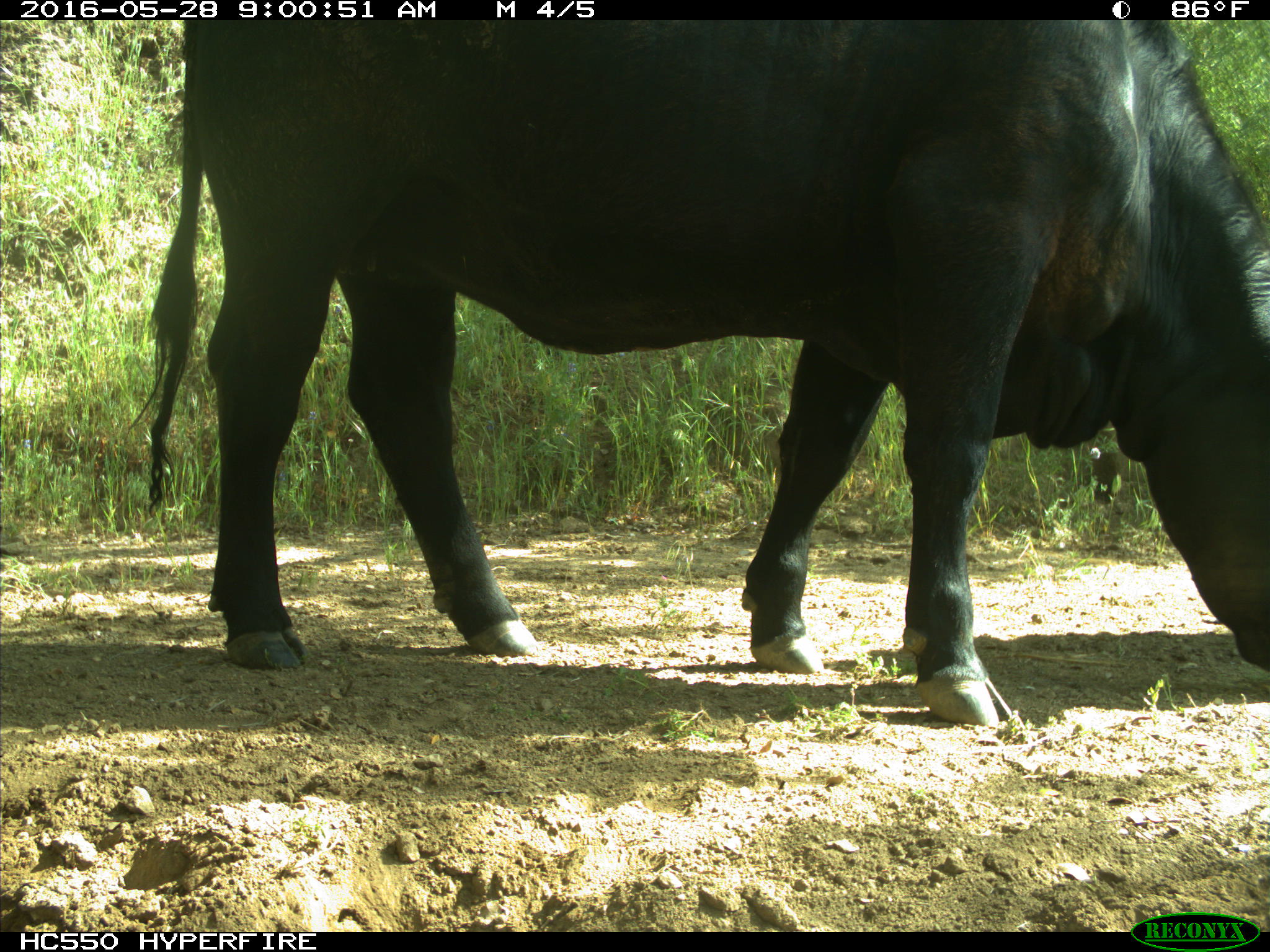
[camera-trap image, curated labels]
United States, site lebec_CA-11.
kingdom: Animalia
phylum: Chordata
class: Mammalia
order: Artiodactyla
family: Bovidae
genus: Bos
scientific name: Bos taurus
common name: domestic cow